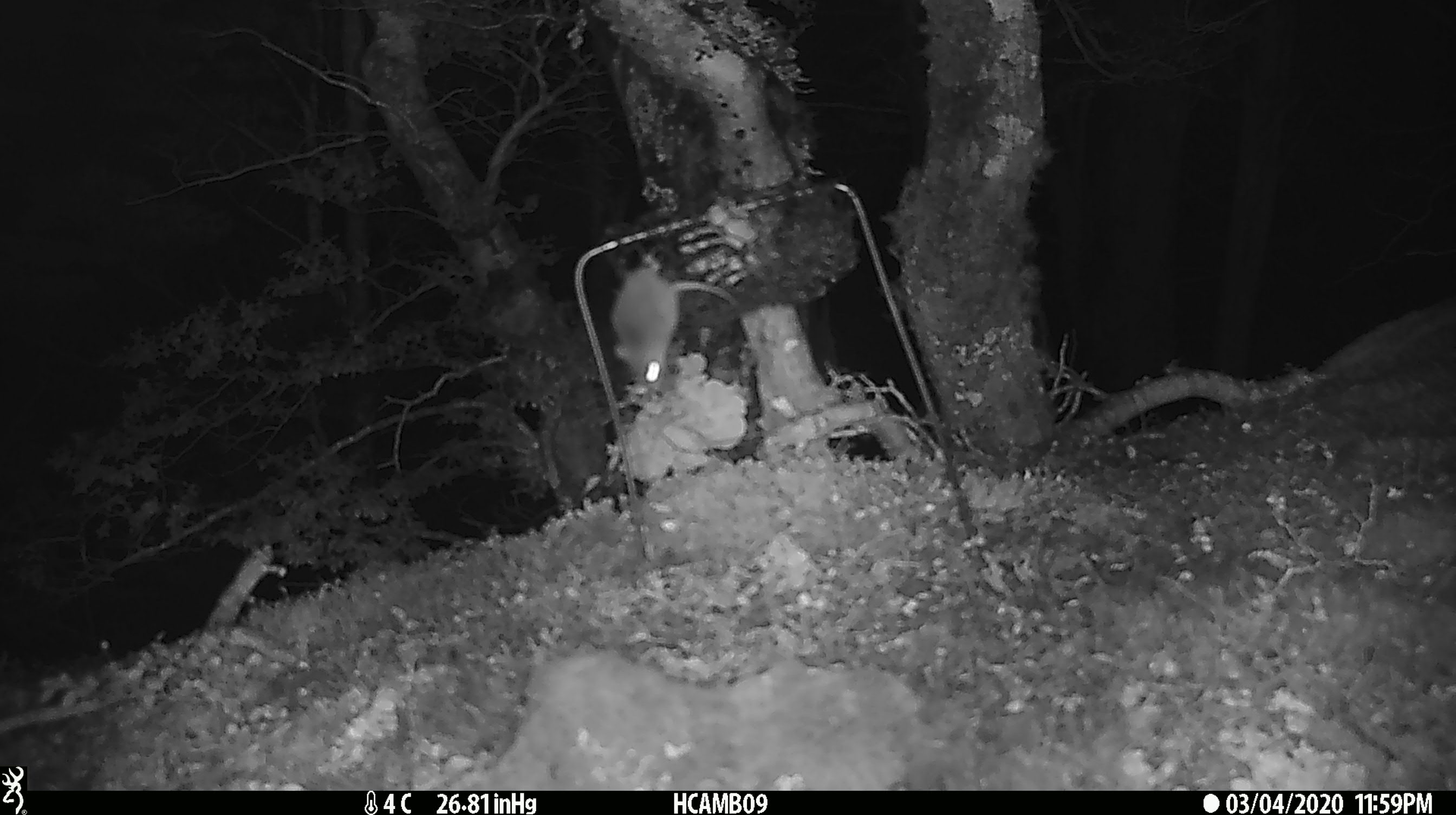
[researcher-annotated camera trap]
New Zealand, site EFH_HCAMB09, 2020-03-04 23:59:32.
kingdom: Animalia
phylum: Chordata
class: Mammalia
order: Rodentia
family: Muridae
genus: Mus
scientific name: Mus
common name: mouse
Mouse (Mus).